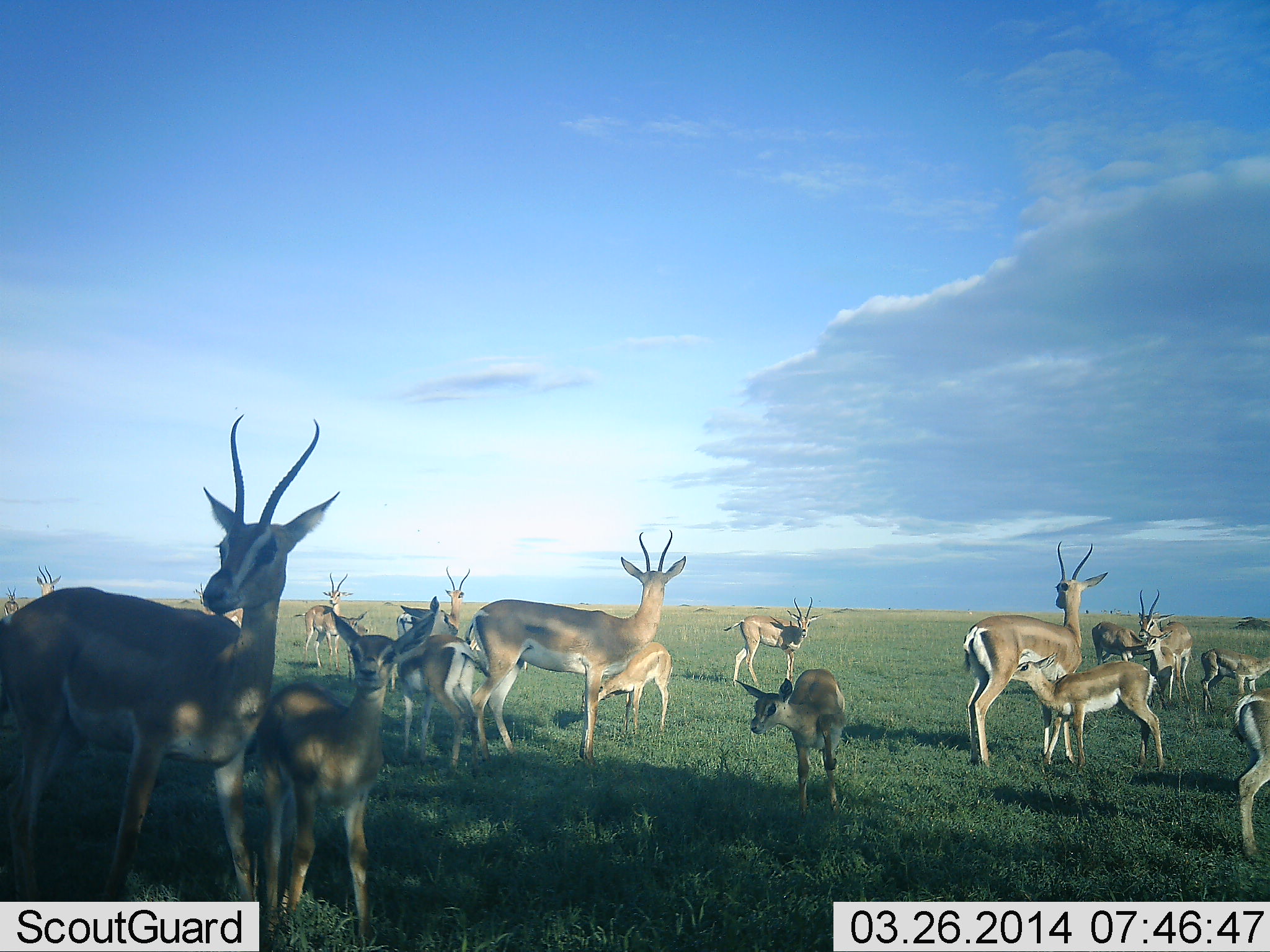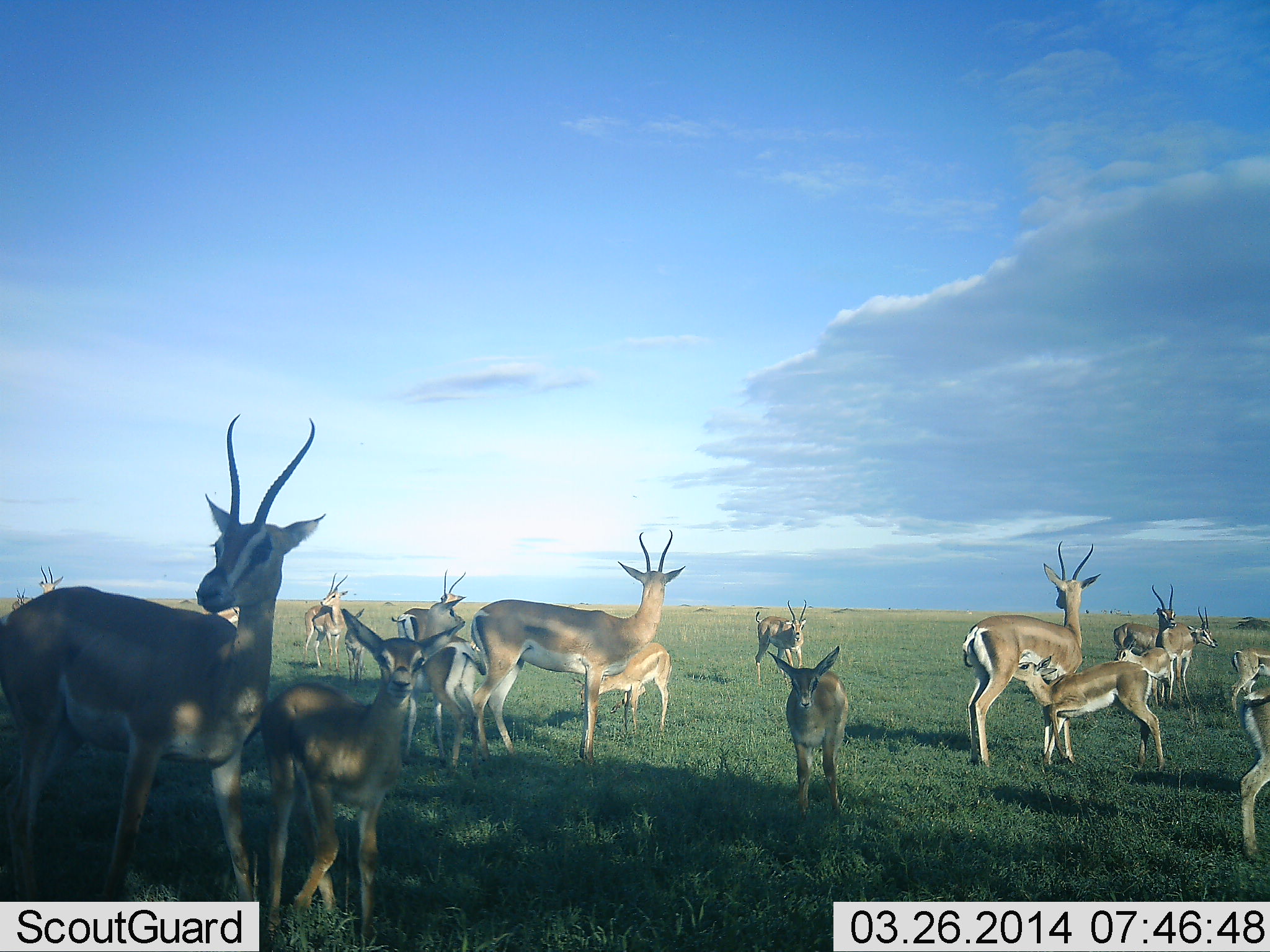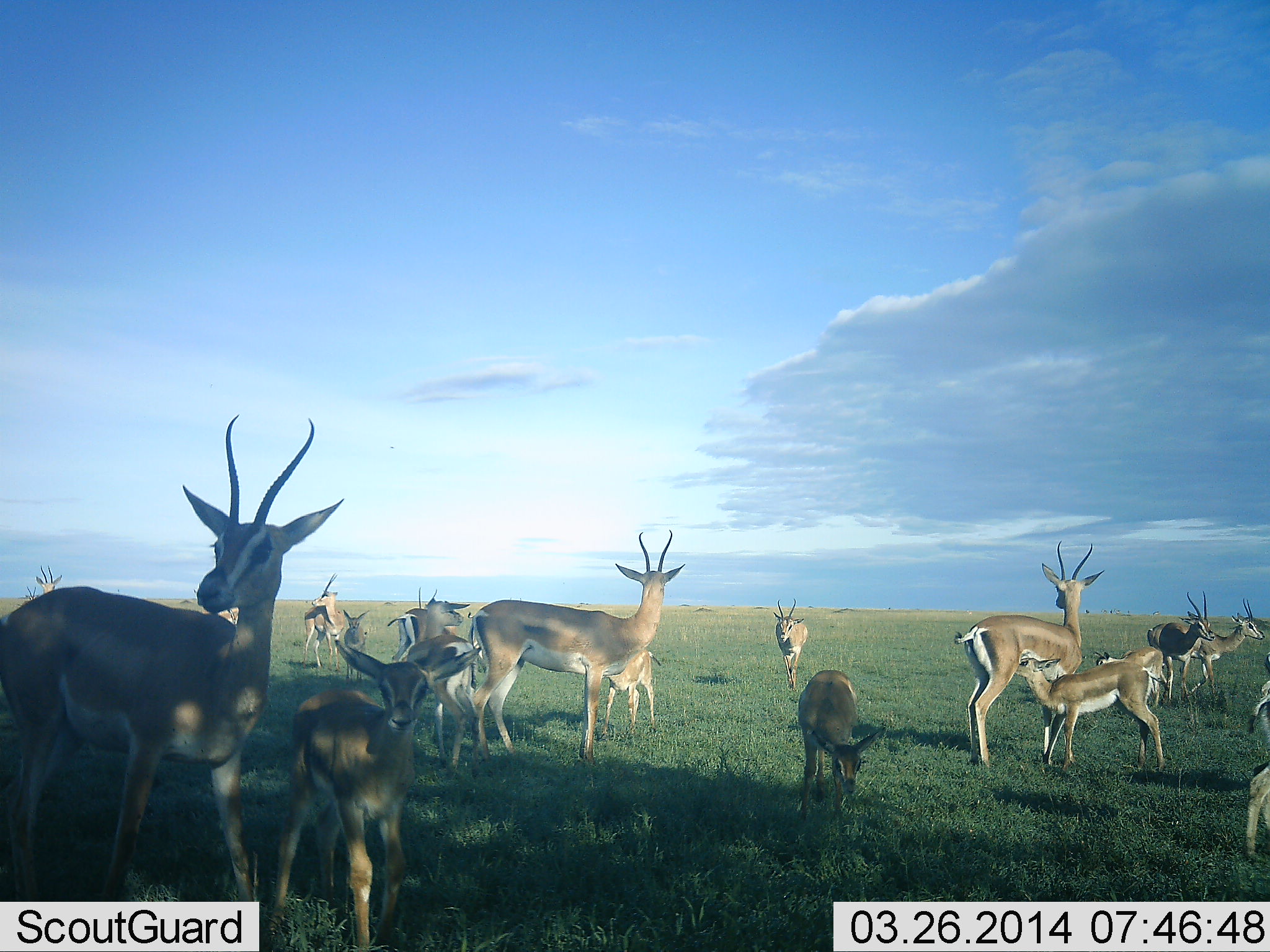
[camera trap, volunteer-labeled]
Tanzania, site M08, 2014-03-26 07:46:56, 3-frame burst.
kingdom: Animalia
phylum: Chordata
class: Mammalia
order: Artiodactyla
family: Bovidae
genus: Nanger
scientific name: Nanger granti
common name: grant's gazelle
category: gazellegrants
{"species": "gazellegrants (grant's gazelle) (Nanger granti)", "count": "11-50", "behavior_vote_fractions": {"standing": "90%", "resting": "3%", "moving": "39%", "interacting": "48%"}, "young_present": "71%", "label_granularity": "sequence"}